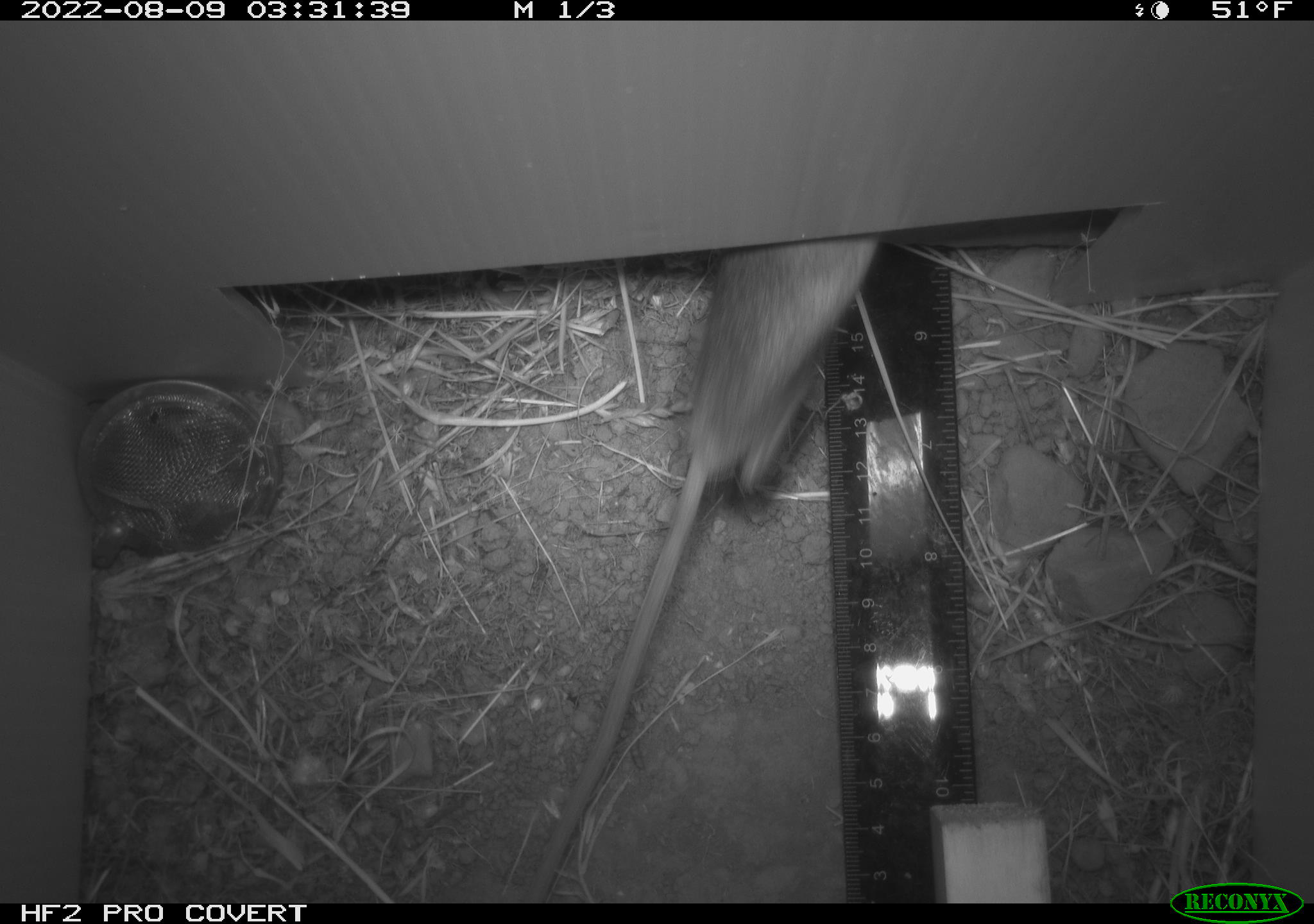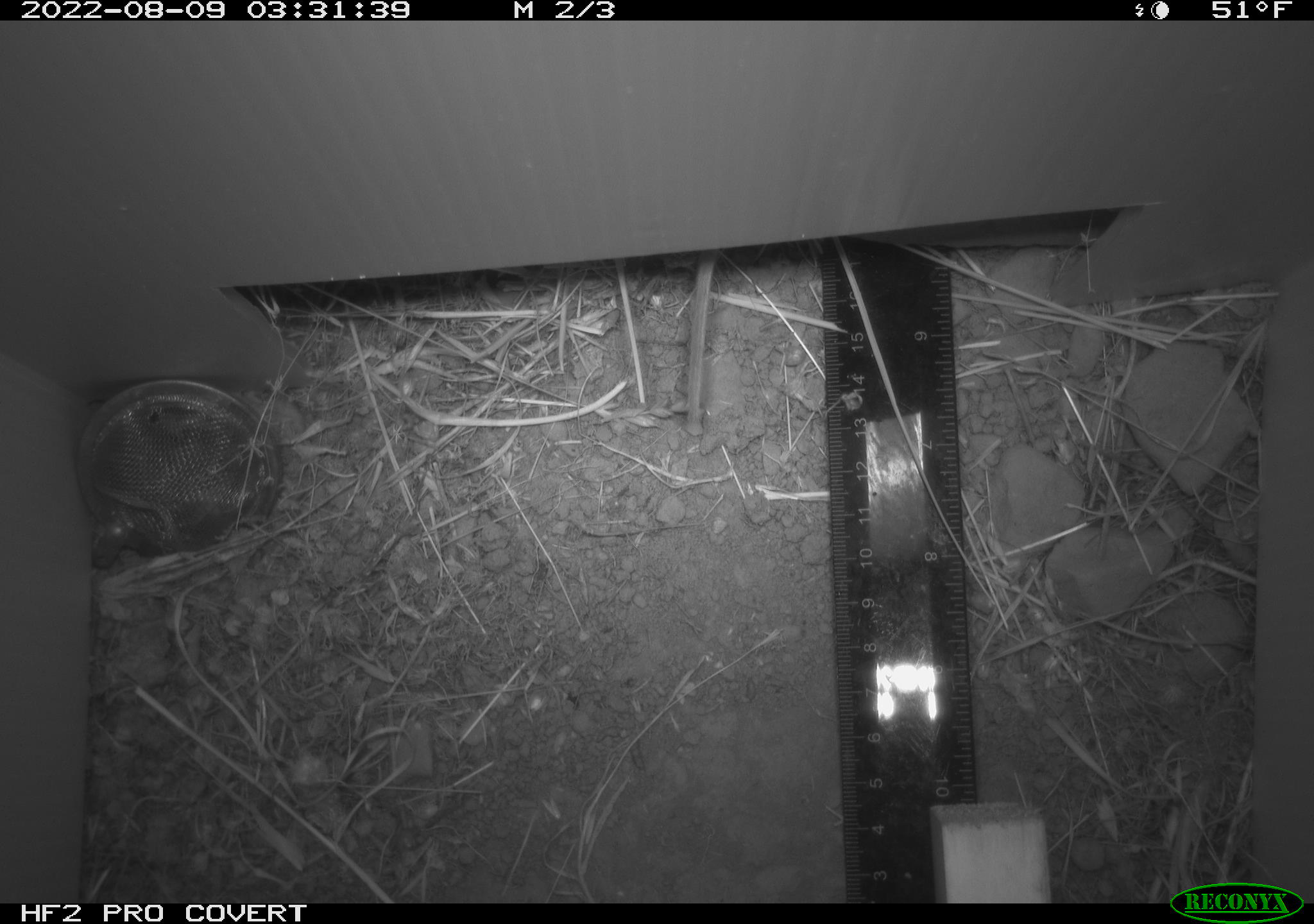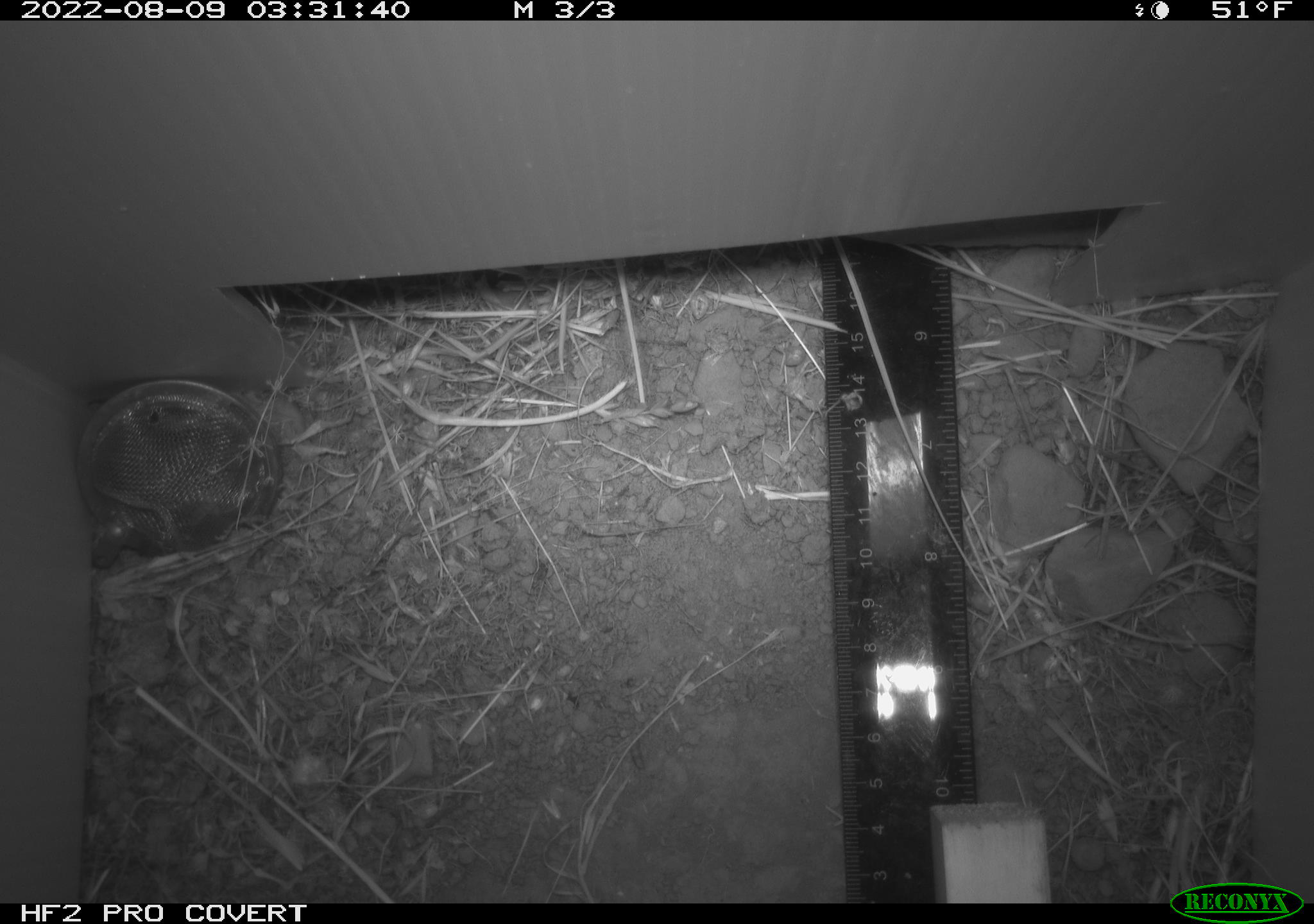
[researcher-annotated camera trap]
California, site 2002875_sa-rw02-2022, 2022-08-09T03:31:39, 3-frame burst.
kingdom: Animalia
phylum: Chordata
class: Mammalia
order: Rodentia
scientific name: Rodentia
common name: mouse species